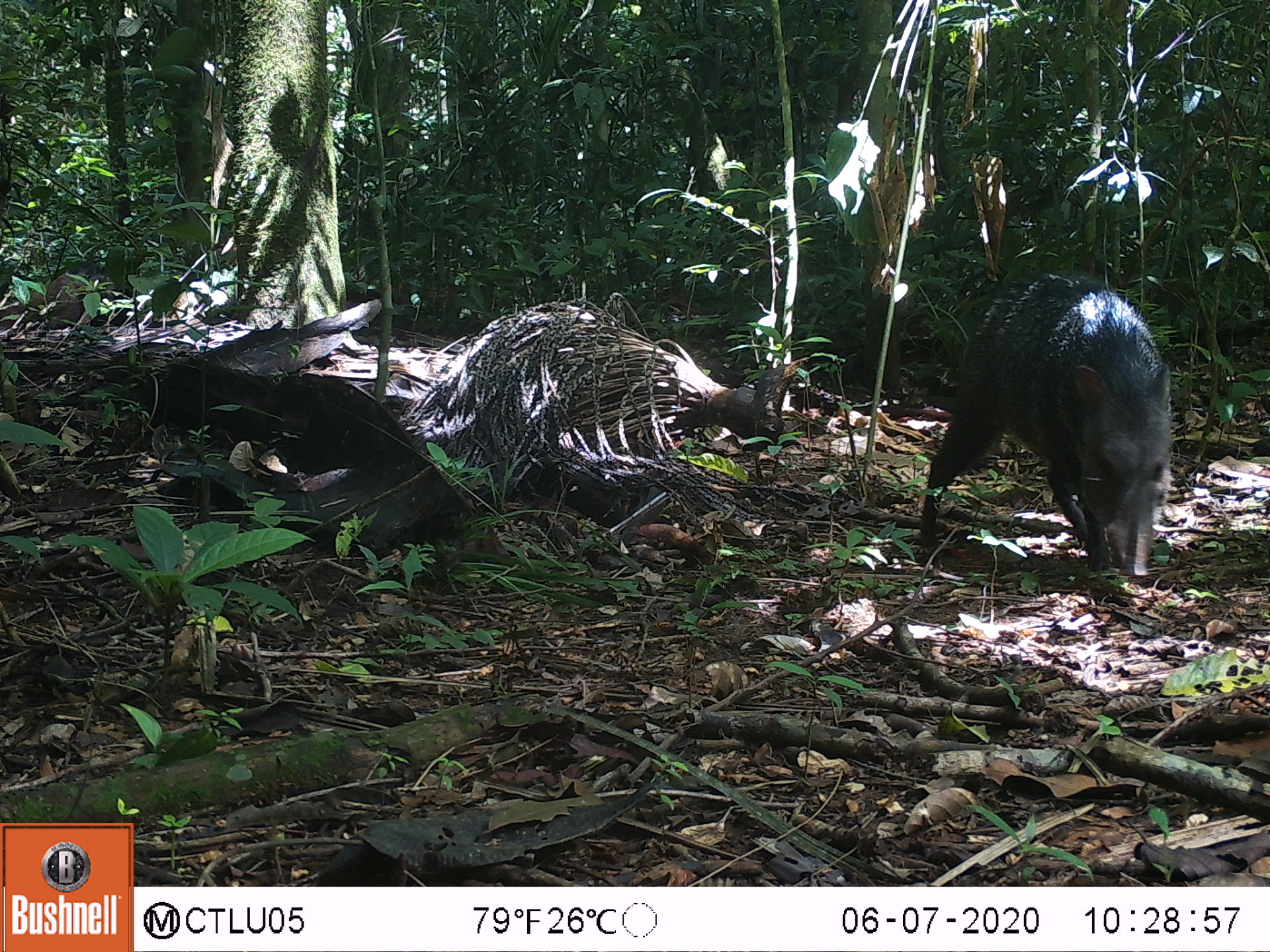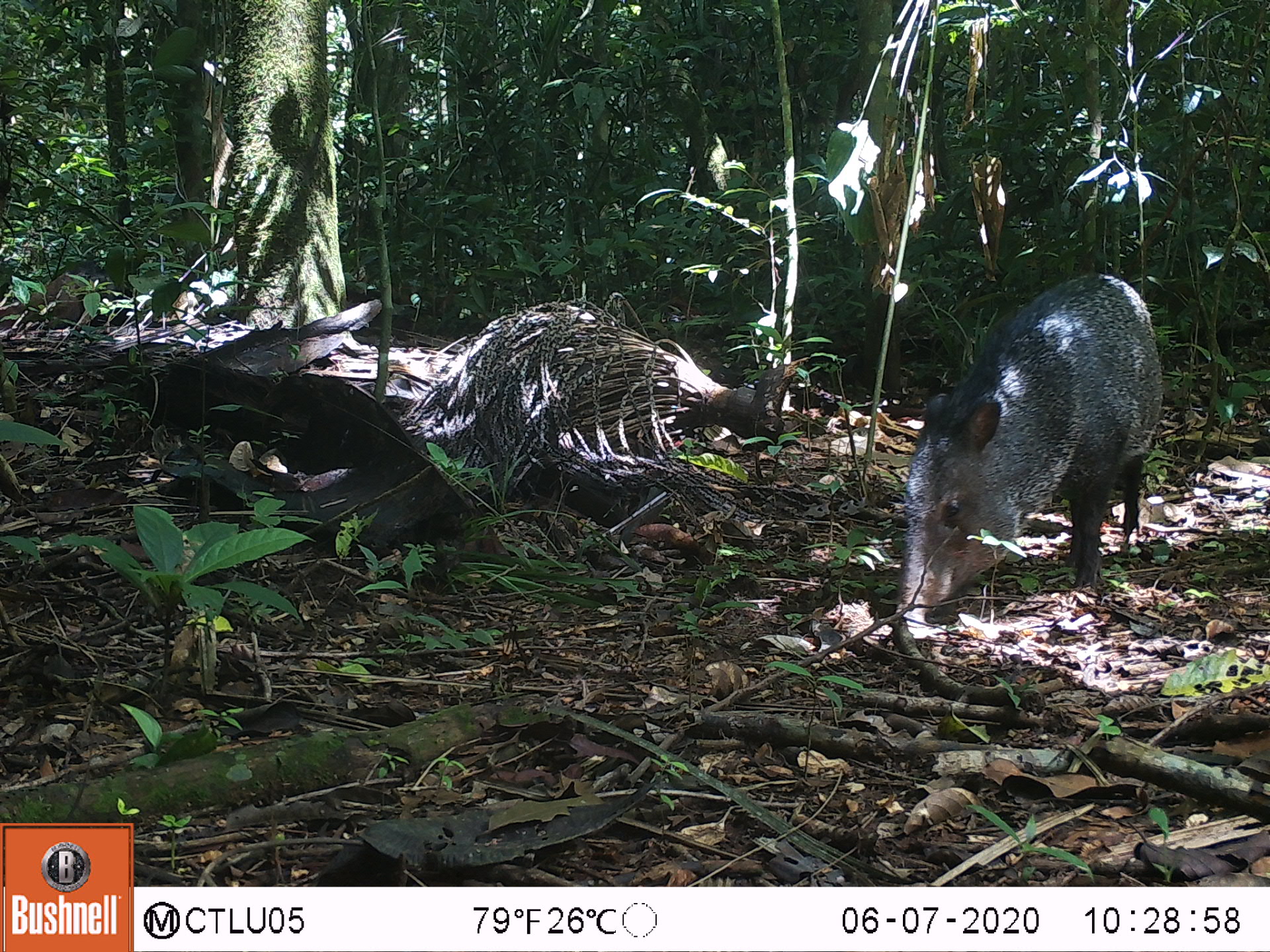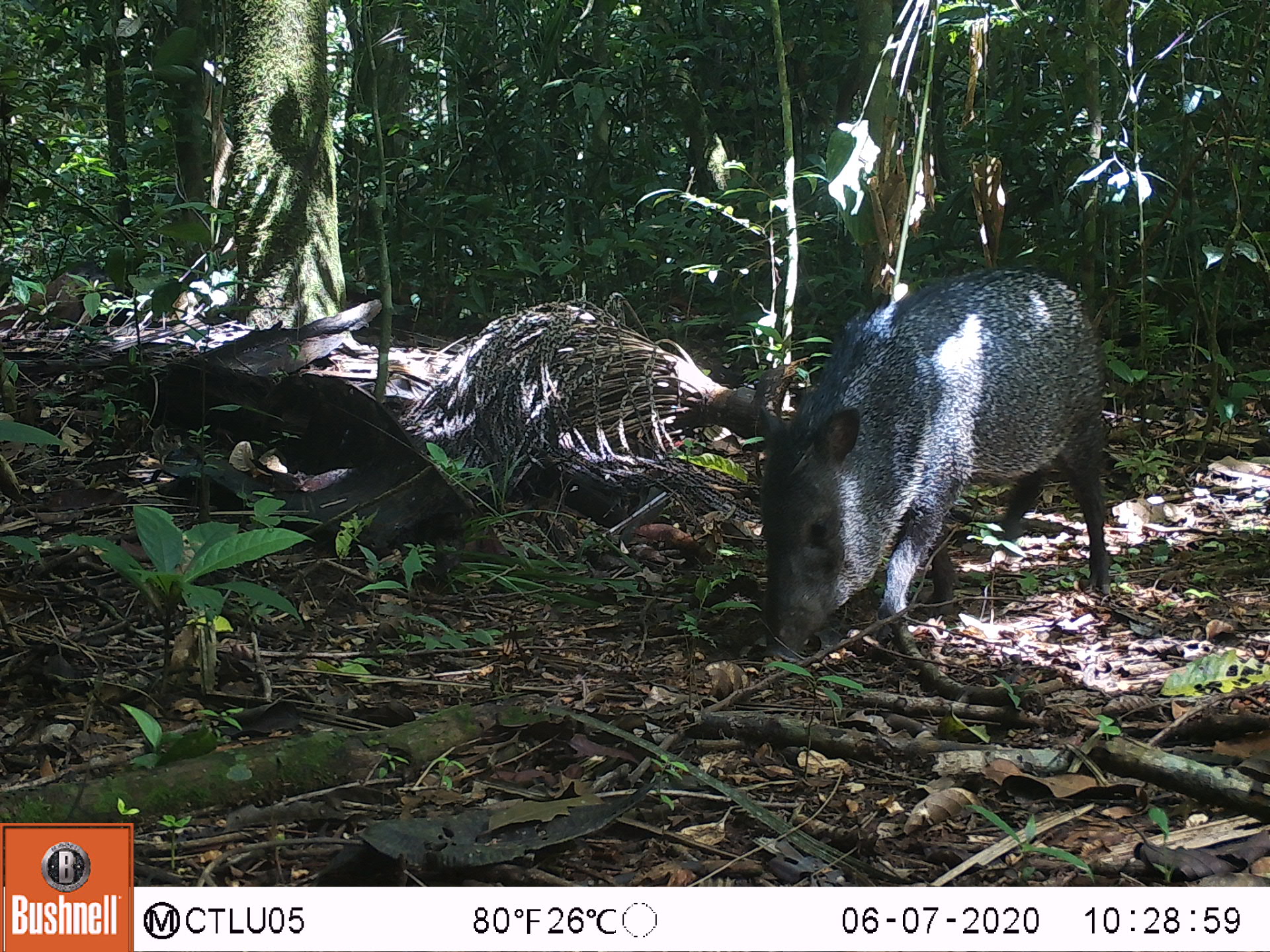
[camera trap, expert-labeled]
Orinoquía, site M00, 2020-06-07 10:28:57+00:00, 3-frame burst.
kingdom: Animalia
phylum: Chordata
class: Mammalia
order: Artiodactyla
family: Tayassuidae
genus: Pecari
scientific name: Pecari tajacu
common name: collared peccary